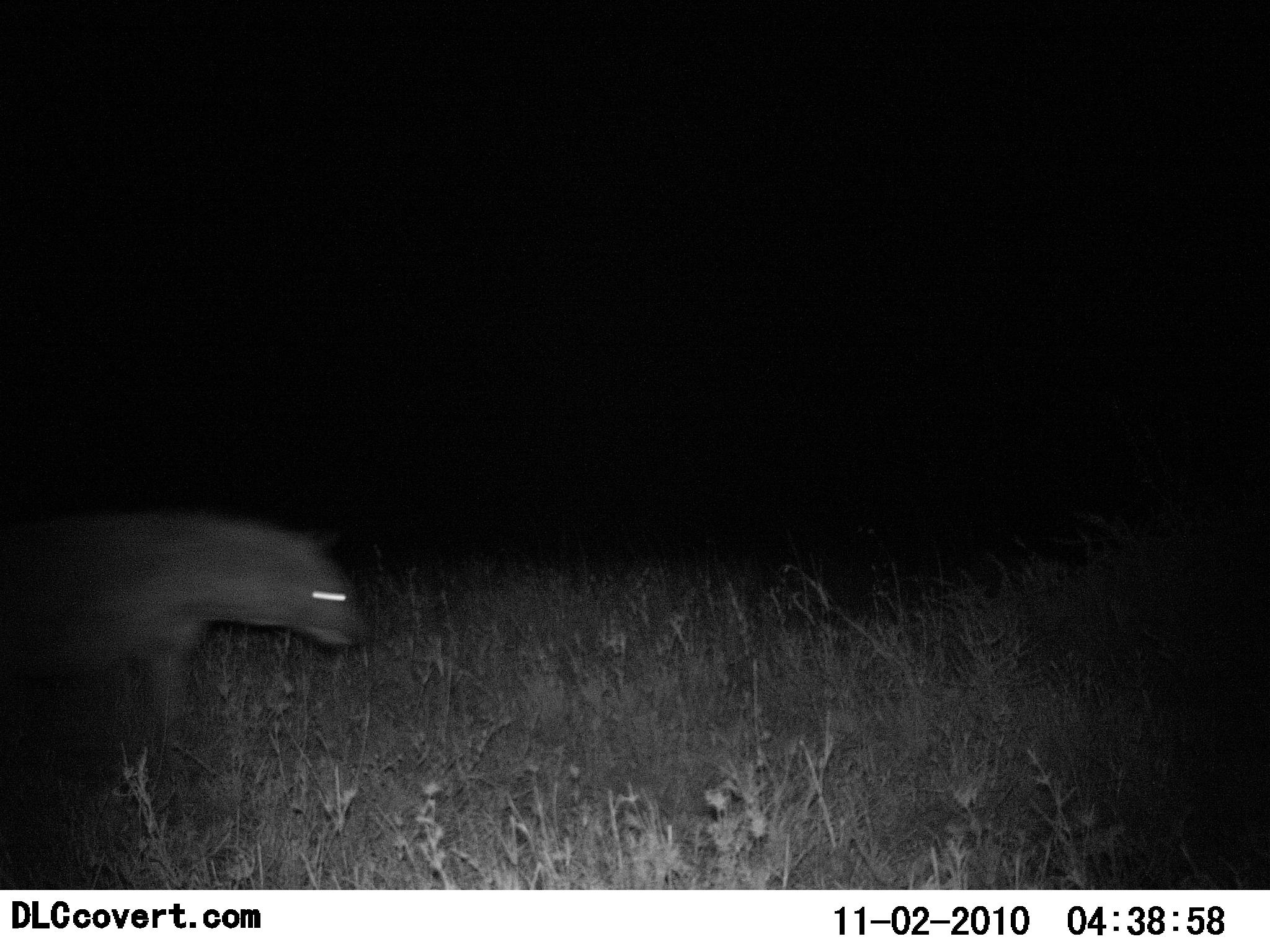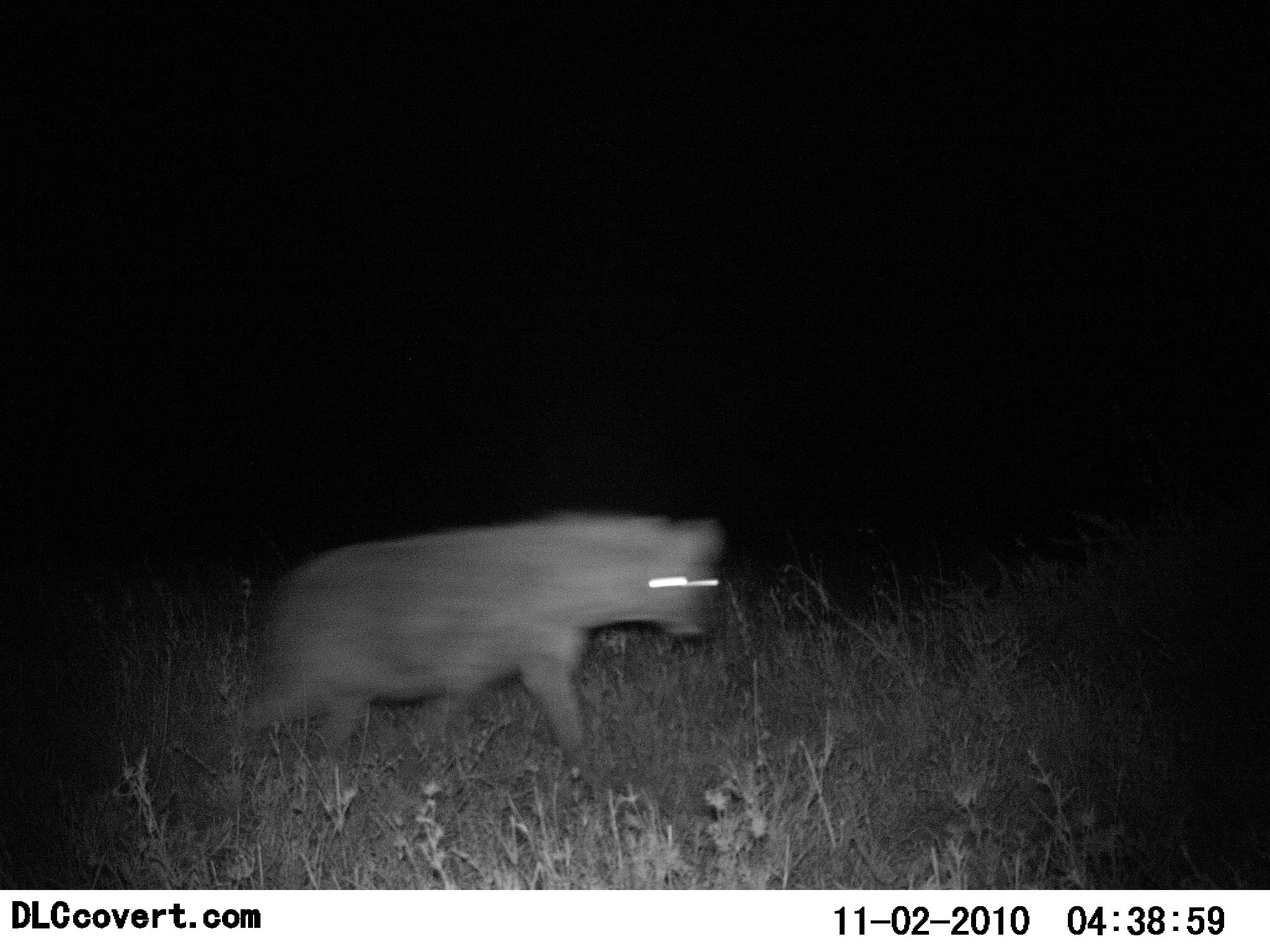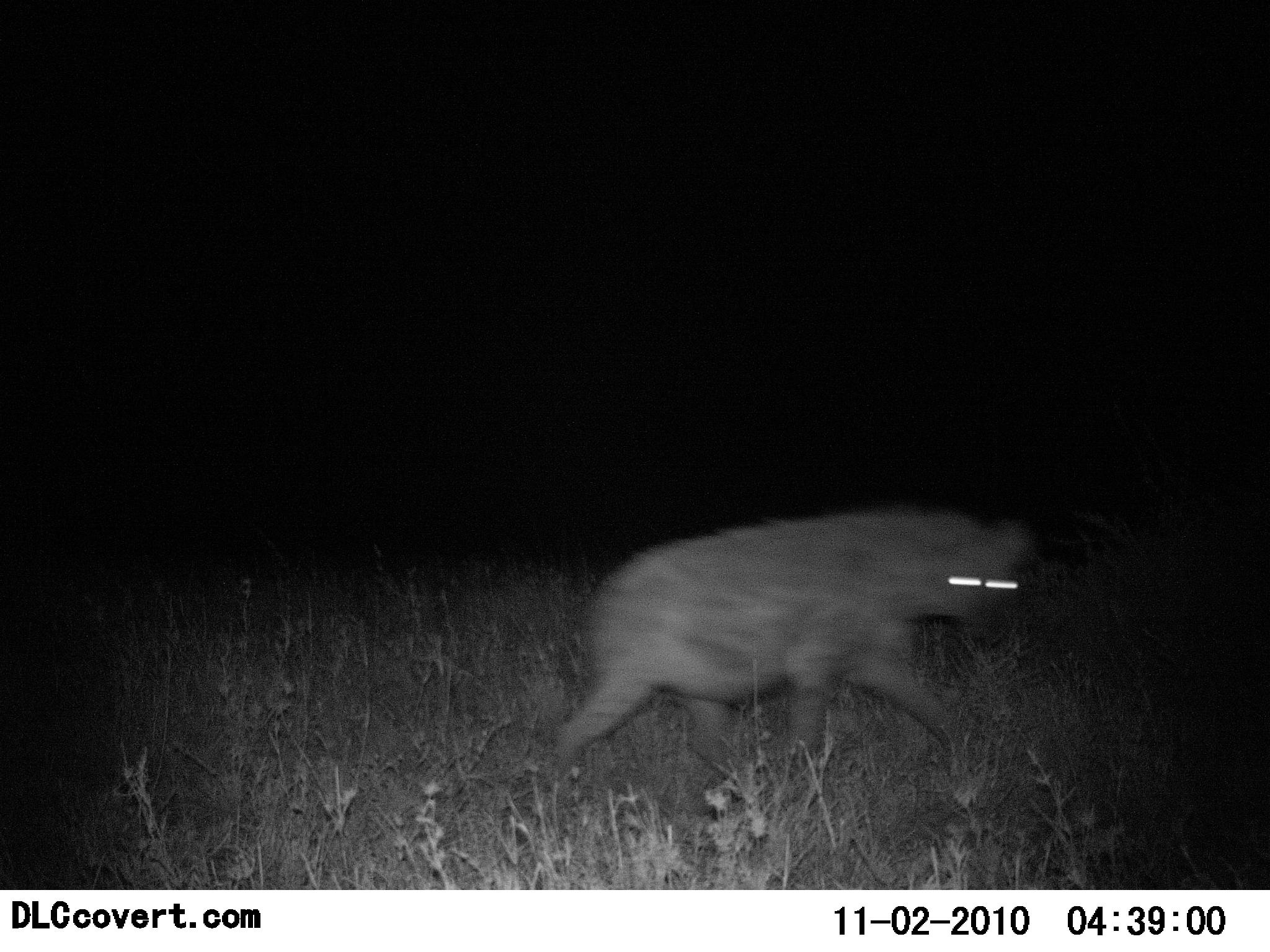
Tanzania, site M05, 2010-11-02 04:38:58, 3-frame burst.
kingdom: Animalia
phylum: Chordata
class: Mammalia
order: Carnivora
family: Hyaenidae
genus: Crocuta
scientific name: Crocuta crocuta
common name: spotted hyena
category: hyenaspotted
Hyenaspotted (spotted hyena) (Crocuta crocuta), count 1. Behavior (volunteer vote fractions): standing 6%, resting 0%, moving 94%, interacting 0%. Young present (vote fraction): 0%. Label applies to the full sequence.